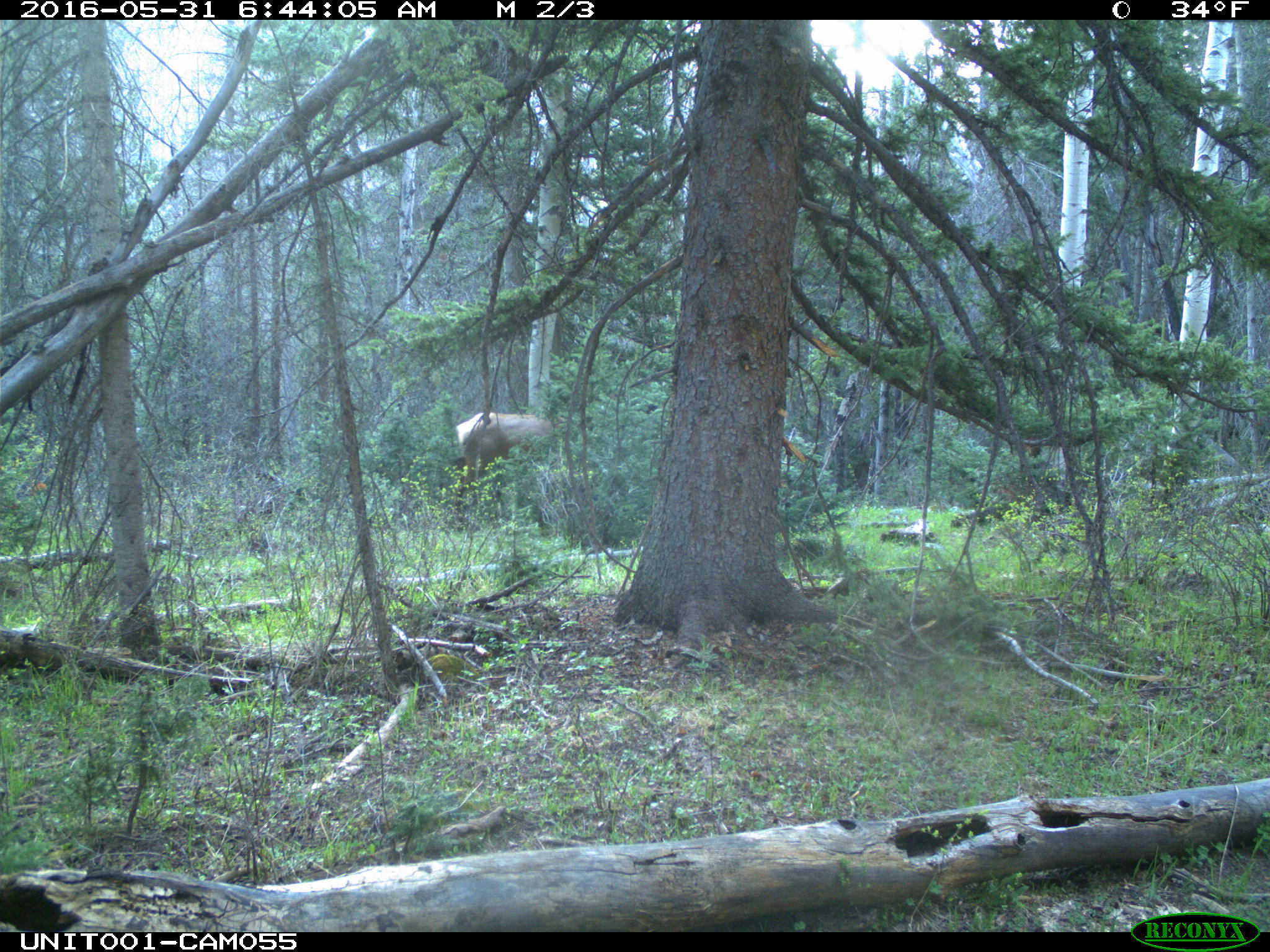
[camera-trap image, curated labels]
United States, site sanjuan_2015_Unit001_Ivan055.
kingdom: Animalia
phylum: Chordata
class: Mammalia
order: Artiodactyla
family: Cervidae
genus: Cervus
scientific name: Cervus elaphus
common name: red deer